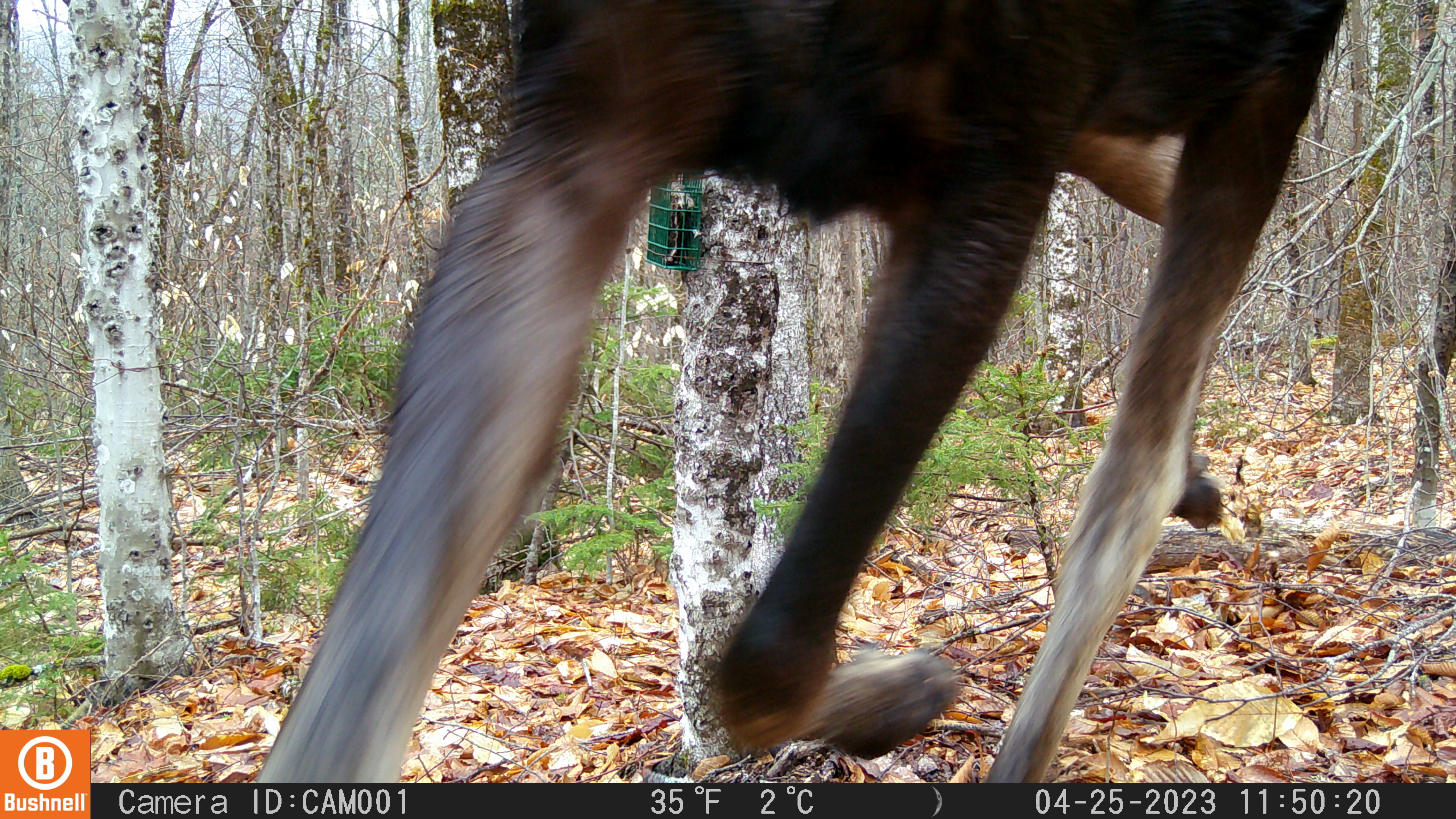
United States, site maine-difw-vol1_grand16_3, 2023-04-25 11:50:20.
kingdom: Animalia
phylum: Chordata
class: Mammalia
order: Artiodactyla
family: Cervidae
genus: Alces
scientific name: Alces alces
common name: moose